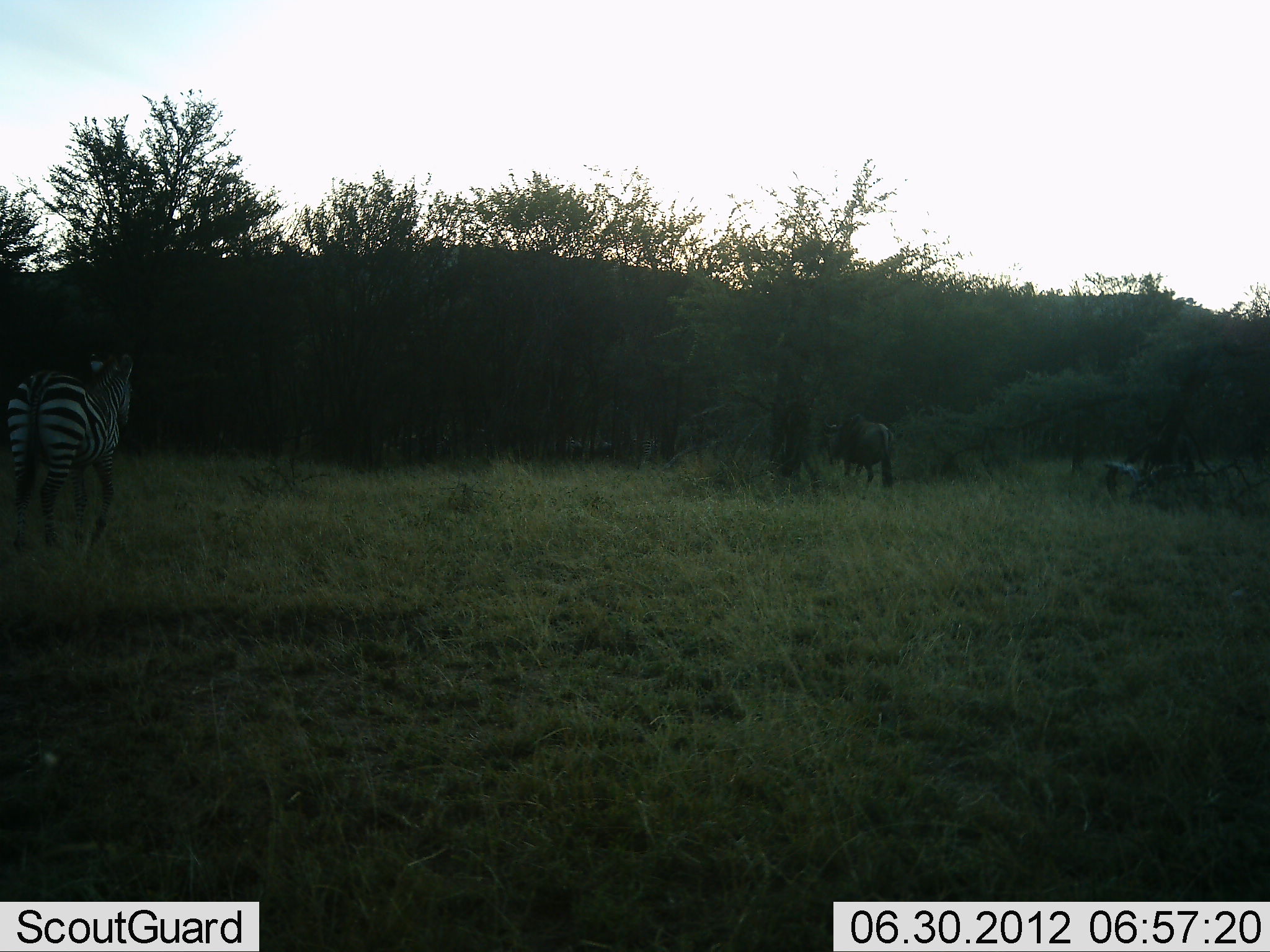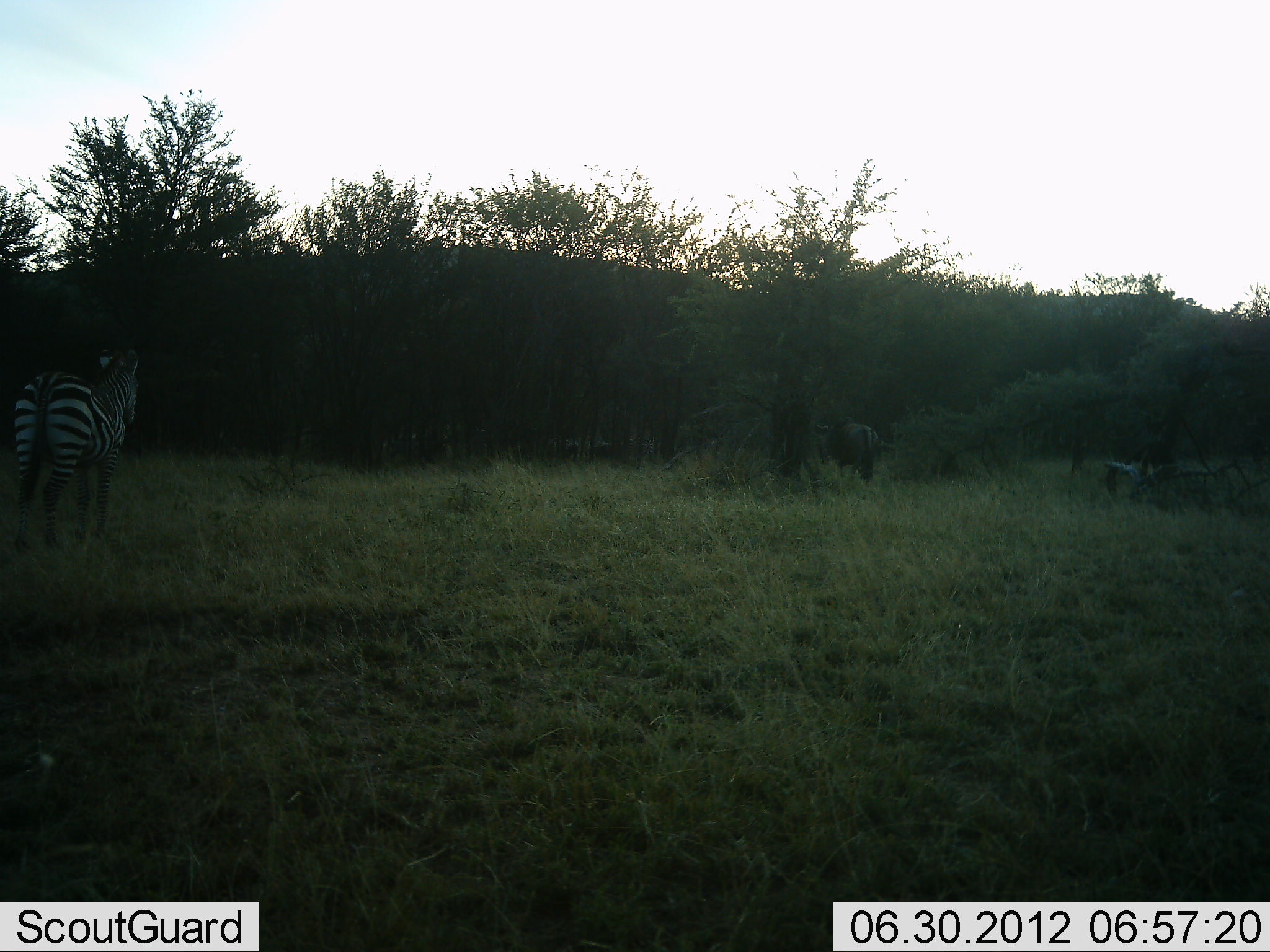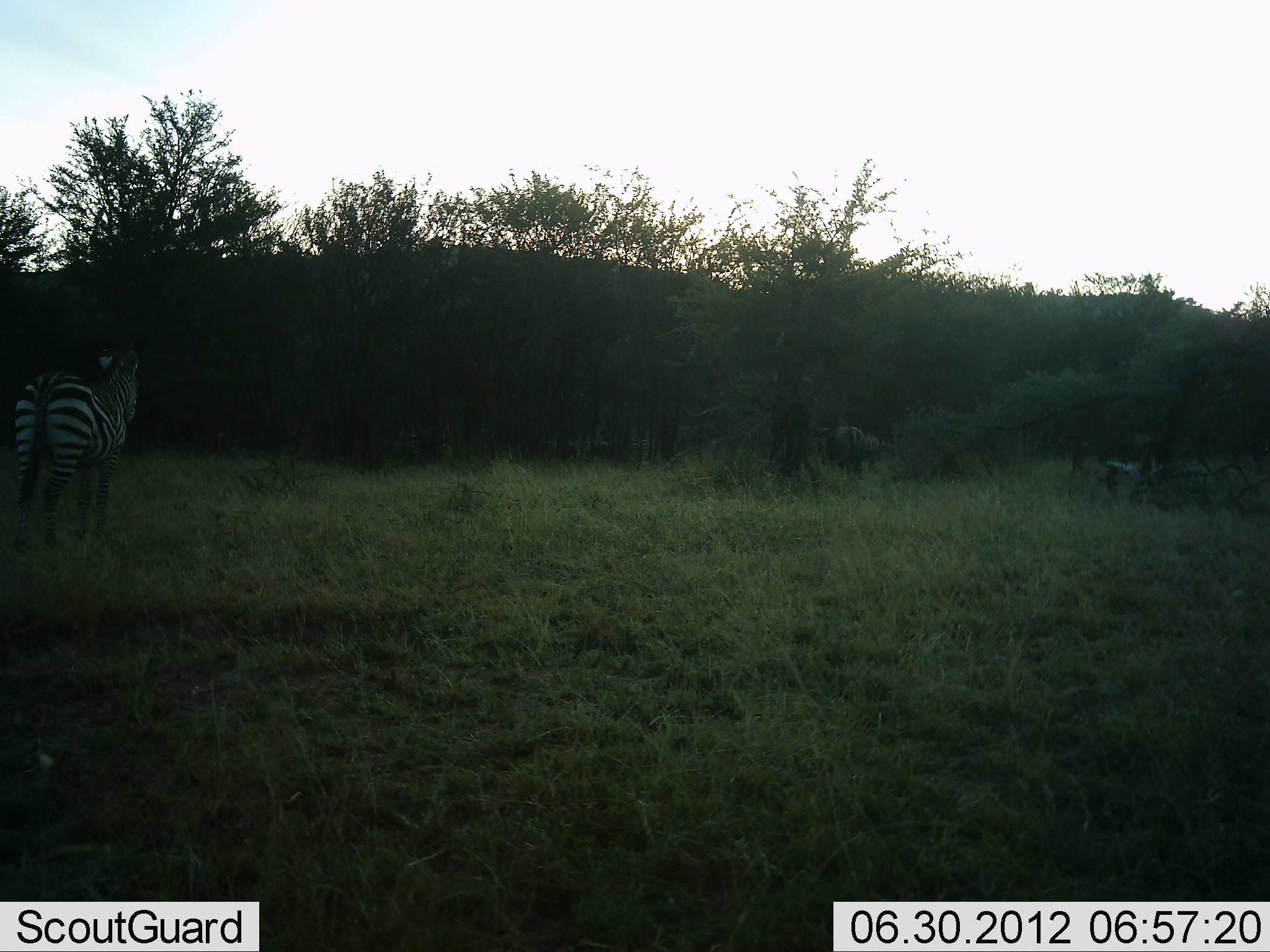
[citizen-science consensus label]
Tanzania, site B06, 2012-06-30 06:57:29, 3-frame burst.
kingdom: Animalia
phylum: Chordata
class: Mammalia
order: Artiodactyla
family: Bovidae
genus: Connochaetes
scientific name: Connochaetes taurinus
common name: blue wildebeest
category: wildebeest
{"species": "wildebeest (blue wildebeest) (Connochaetes taurinus)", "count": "2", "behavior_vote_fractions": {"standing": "20%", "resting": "0%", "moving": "70%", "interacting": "0%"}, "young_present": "0%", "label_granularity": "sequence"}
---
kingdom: Animalia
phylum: Chordata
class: Mammalia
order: Perissodactyla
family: Equidae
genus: Equus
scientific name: Equus quagga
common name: plains zebra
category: zebra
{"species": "zebra (plains zebra) (Equus quagga)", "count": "1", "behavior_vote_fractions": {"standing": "77%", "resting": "0%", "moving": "31%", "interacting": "0%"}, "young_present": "0%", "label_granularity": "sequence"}